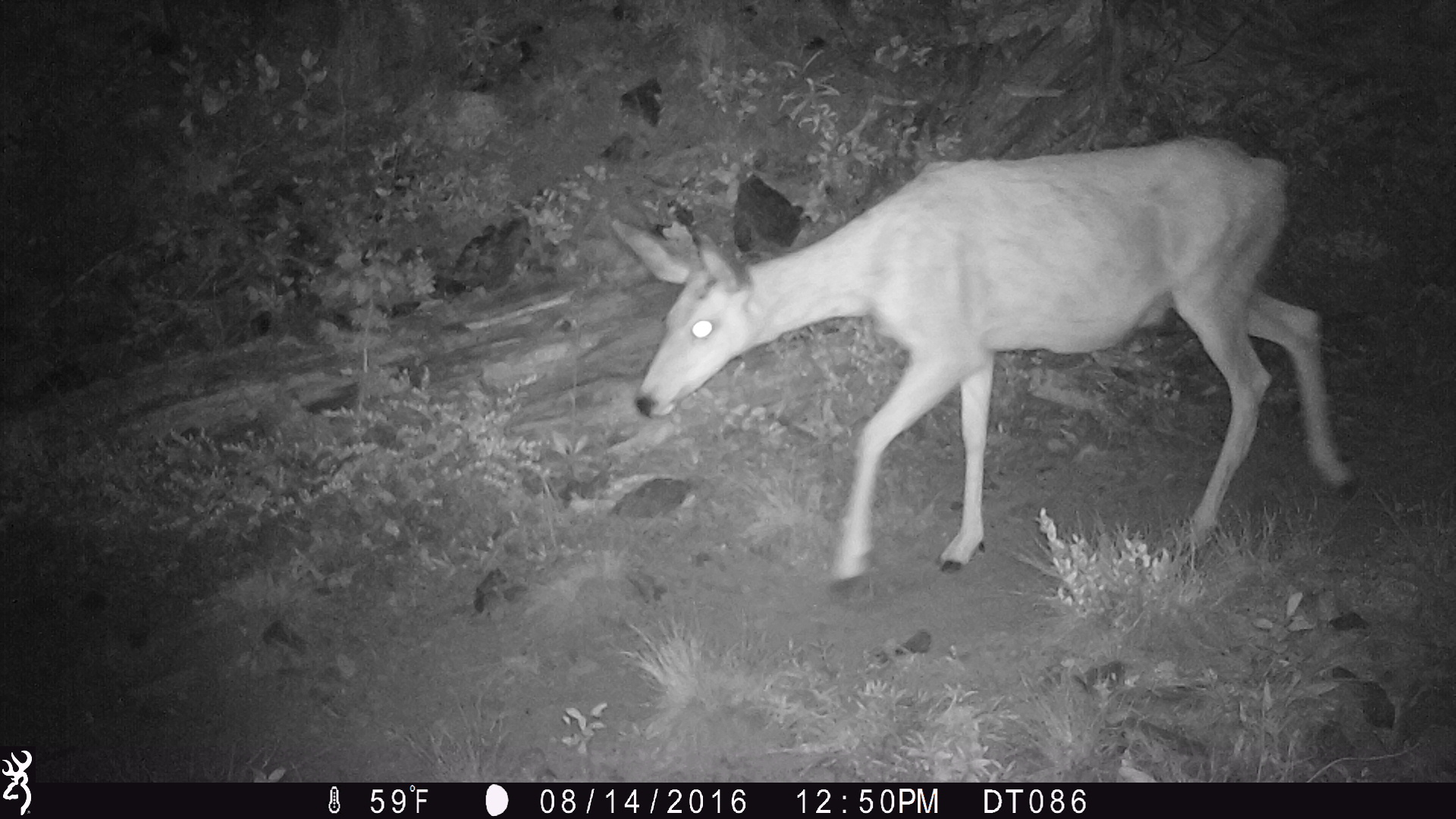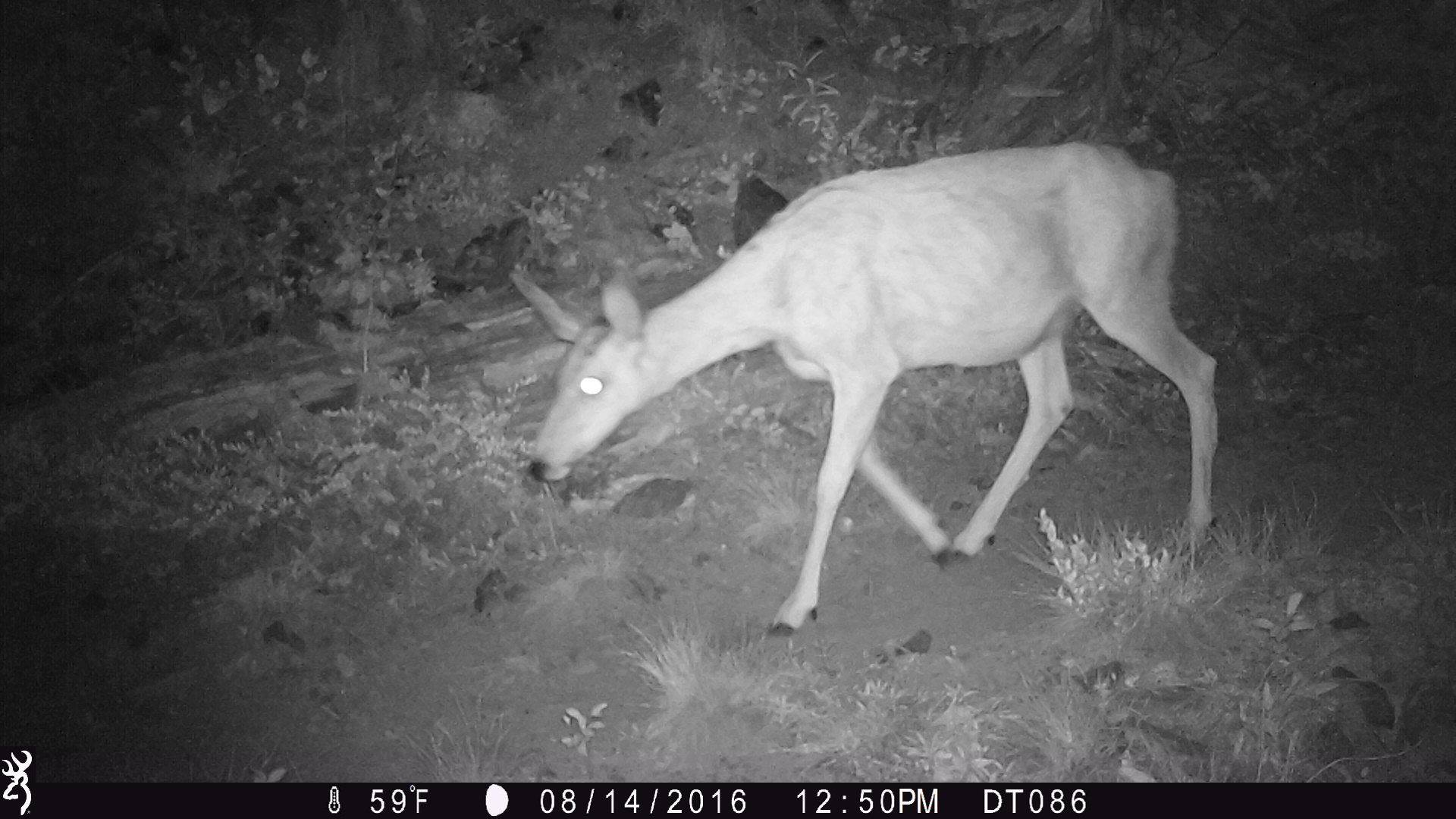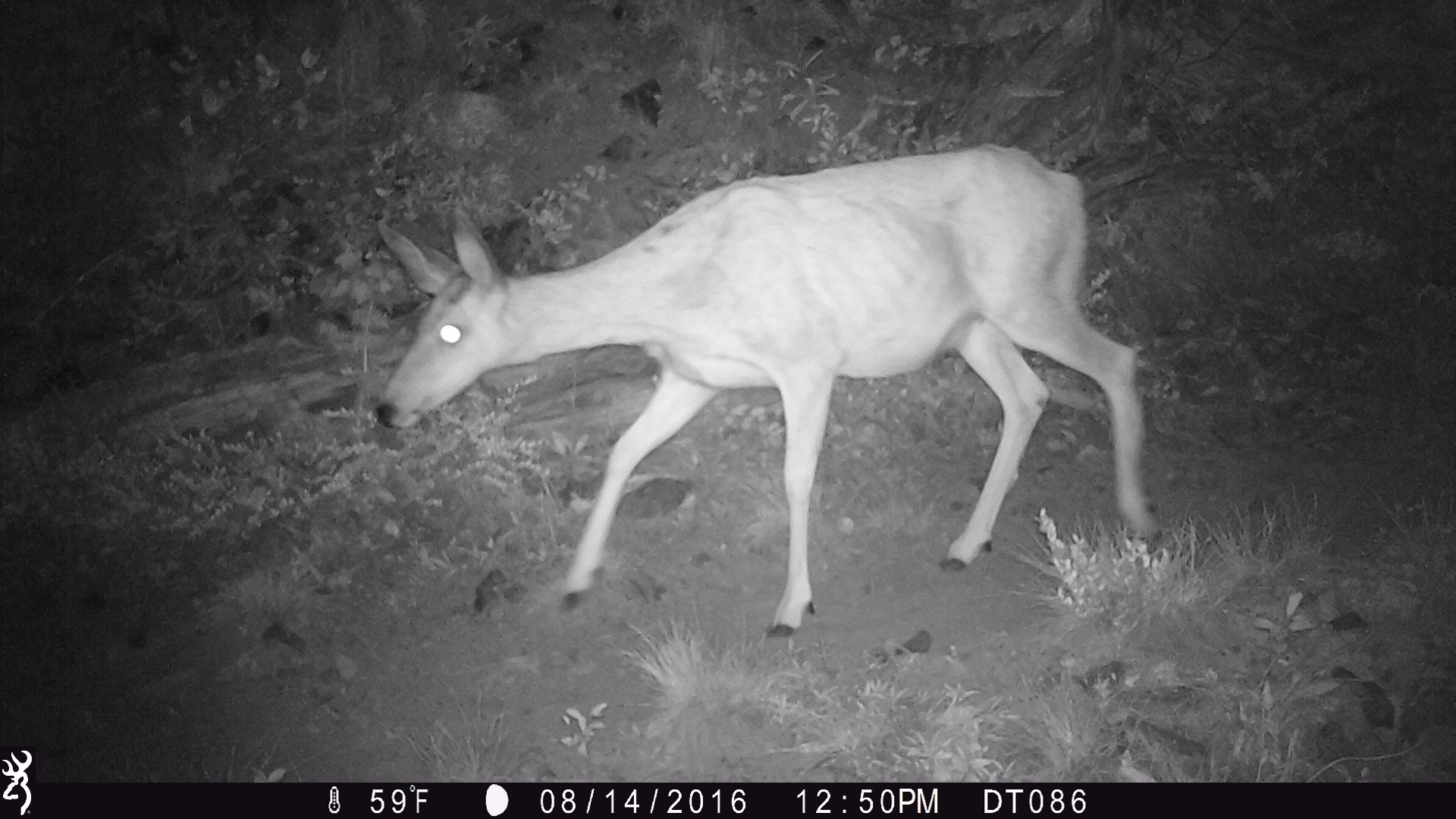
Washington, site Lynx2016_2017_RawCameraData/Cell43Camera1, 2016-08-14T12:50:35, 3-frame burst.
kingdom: Animalia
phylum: Chordata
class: Mammalia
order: Artiodactyla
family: Cervidae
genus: Odocoileus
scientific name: Odocoileus hemionus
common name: mule deer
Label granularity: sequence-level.